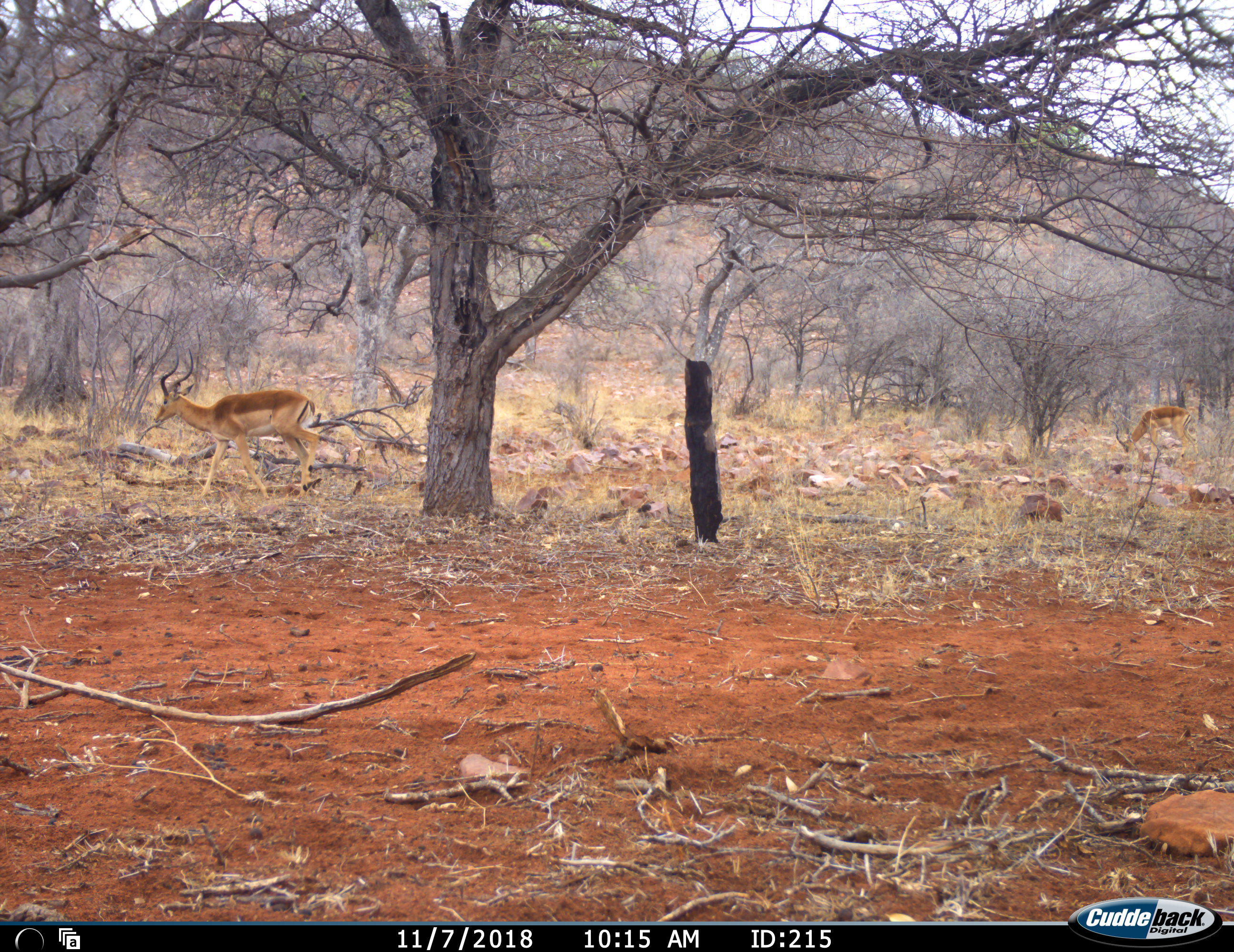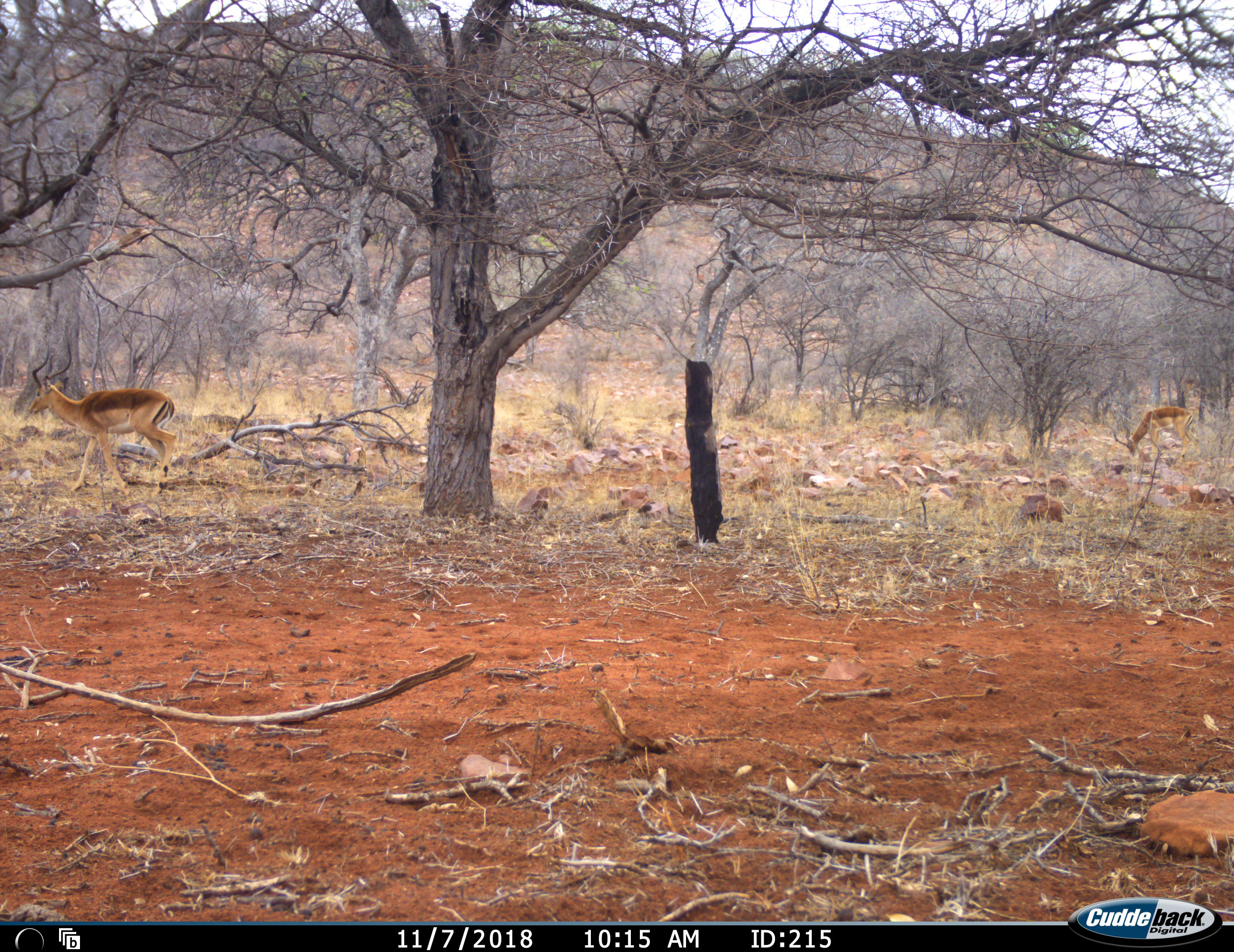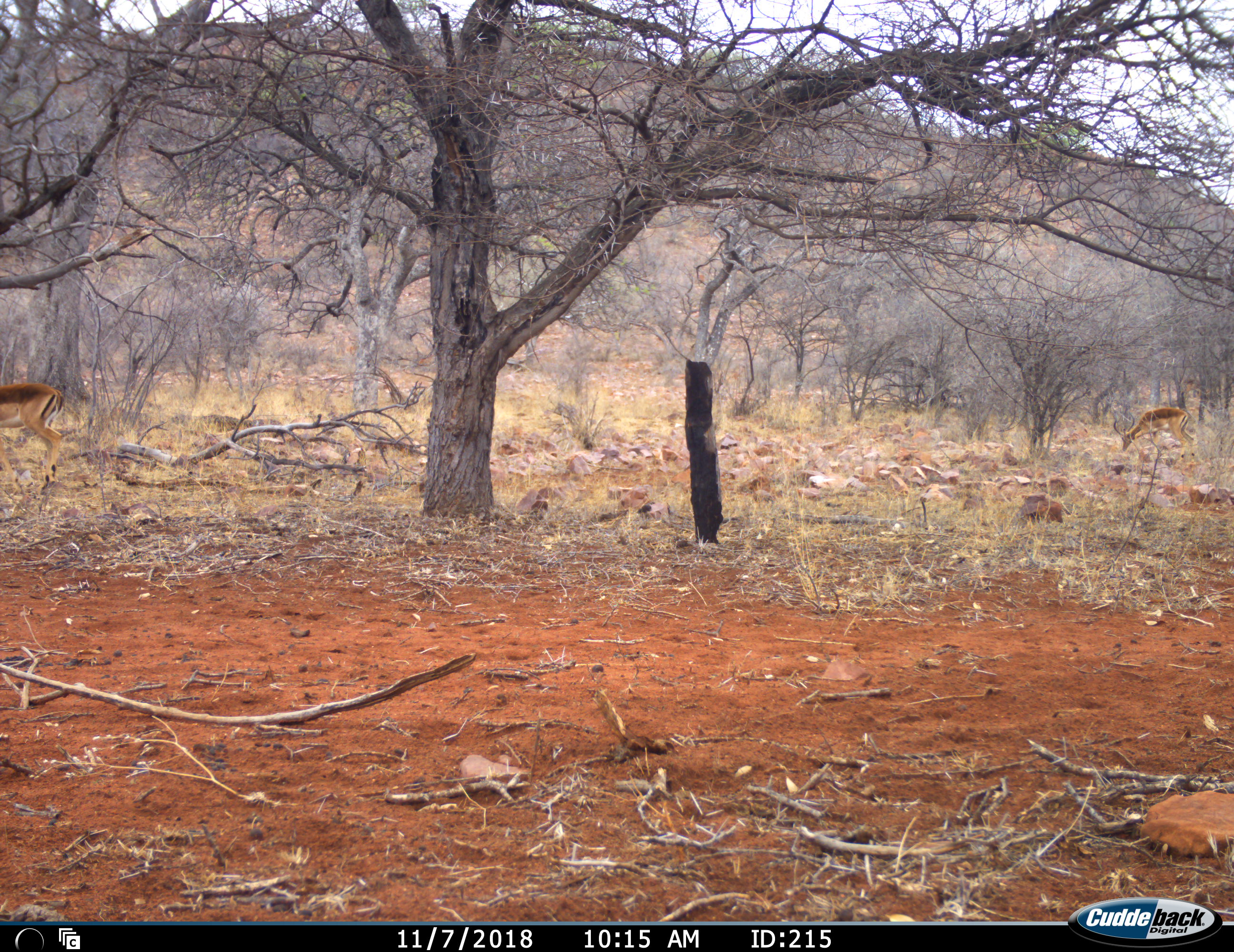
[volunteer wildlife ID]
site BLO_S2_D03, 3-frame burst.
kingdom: Animalia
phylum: Chordata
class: Mammalia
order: Artiodactyla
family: Bovidae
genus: Aepyceros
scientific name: Aepyceros melampus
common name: impala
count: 2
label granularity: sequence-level